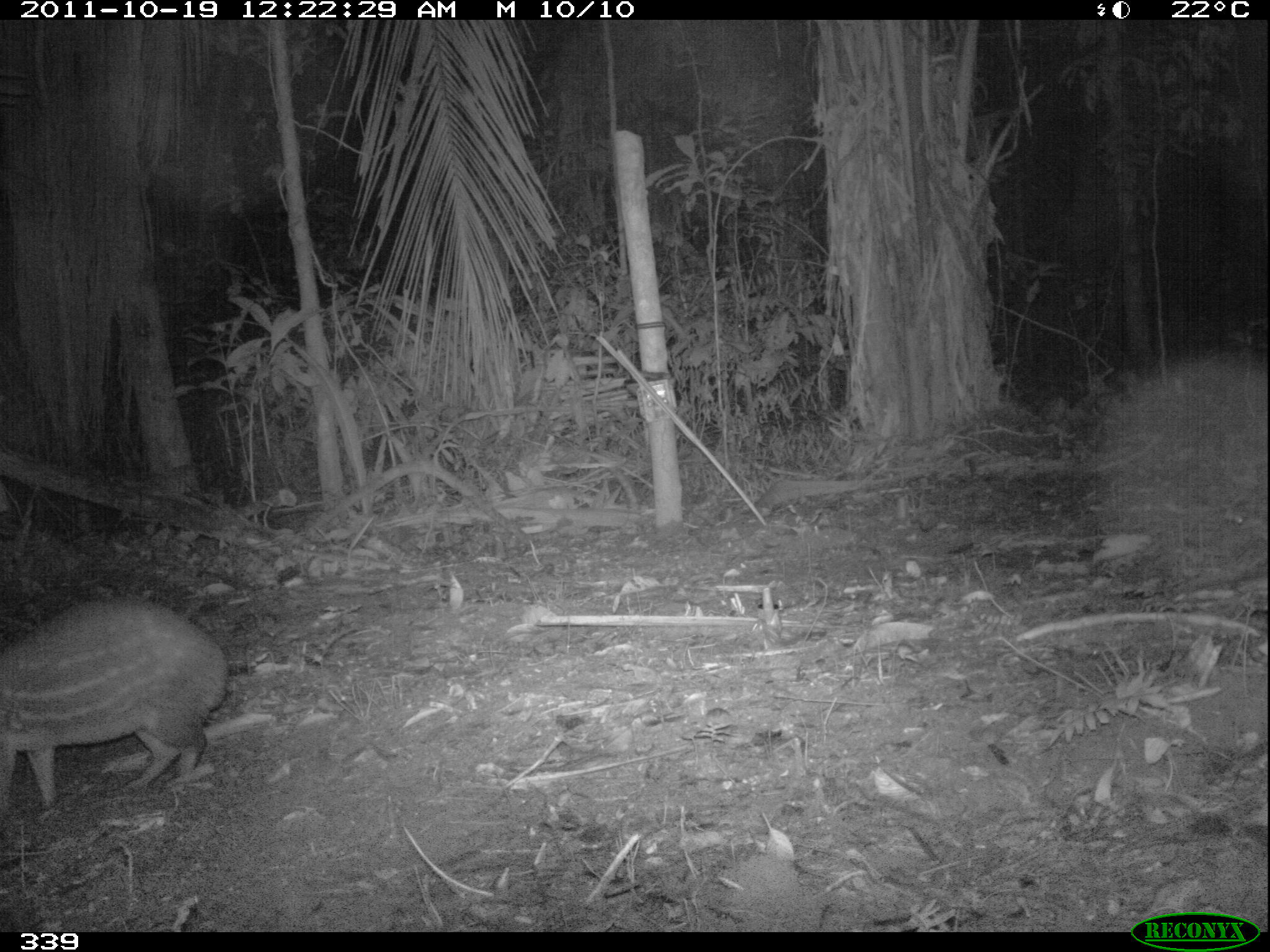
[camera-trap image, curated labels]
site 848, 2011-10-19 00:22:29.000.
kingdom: Animalia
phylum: Chordata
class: Mammalia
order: Carnivora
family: Felidae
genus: Leopardus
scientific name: Leopardus pardalis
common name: ocelot